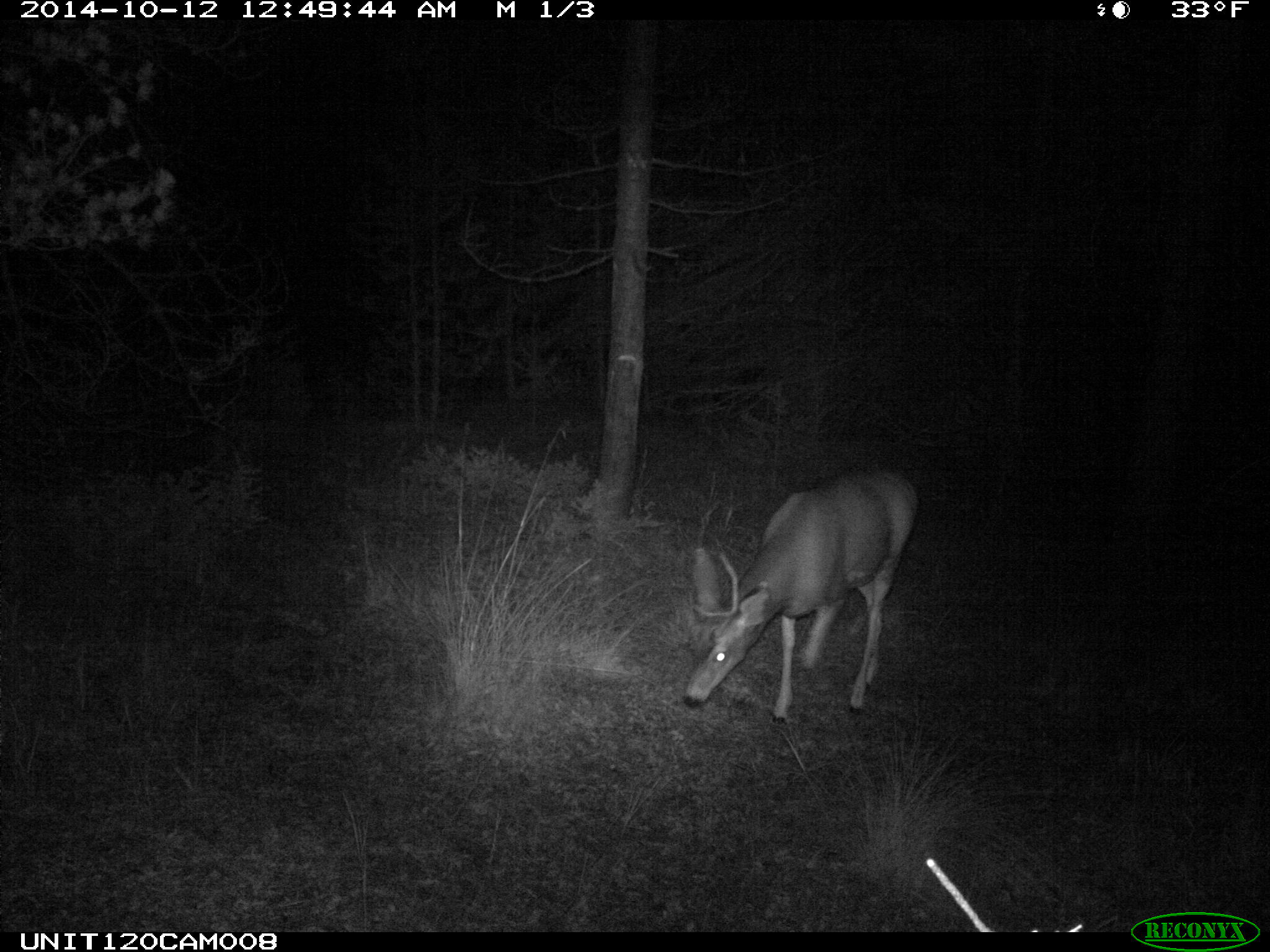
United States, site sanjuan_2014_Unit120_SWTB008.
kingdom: Animalia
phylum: Chordata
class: Mammalia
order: Artiodactyla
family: Cervidae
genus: Odocoileus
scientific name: Odocoileus hemionus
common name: mule deer